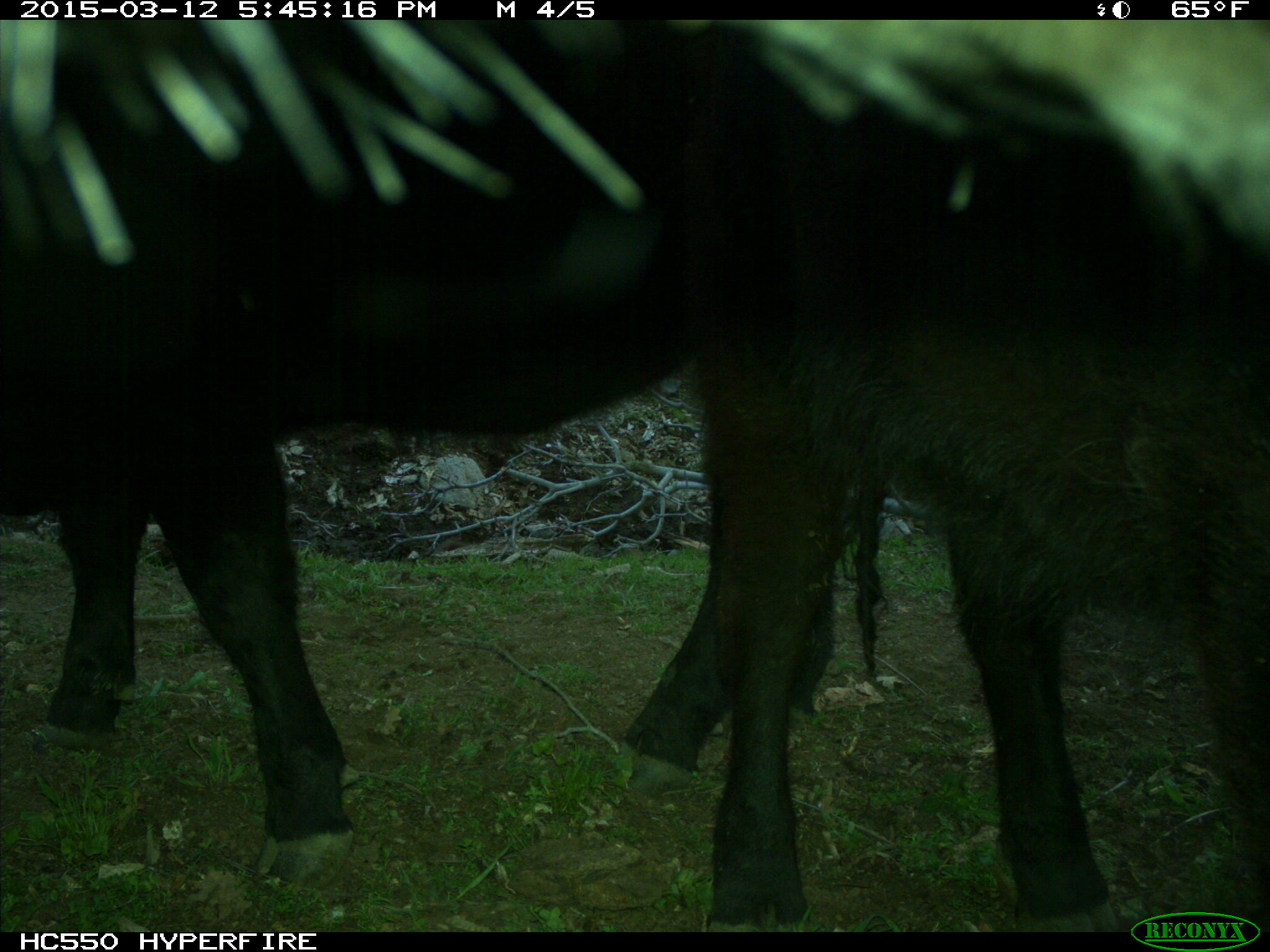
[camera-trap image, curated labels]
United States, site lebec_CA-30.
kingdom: Animalia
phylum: Chordata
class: Mammalia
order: Artiodactyla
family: Bovidae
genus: Bos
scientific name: Bos taurus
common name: domestic cow